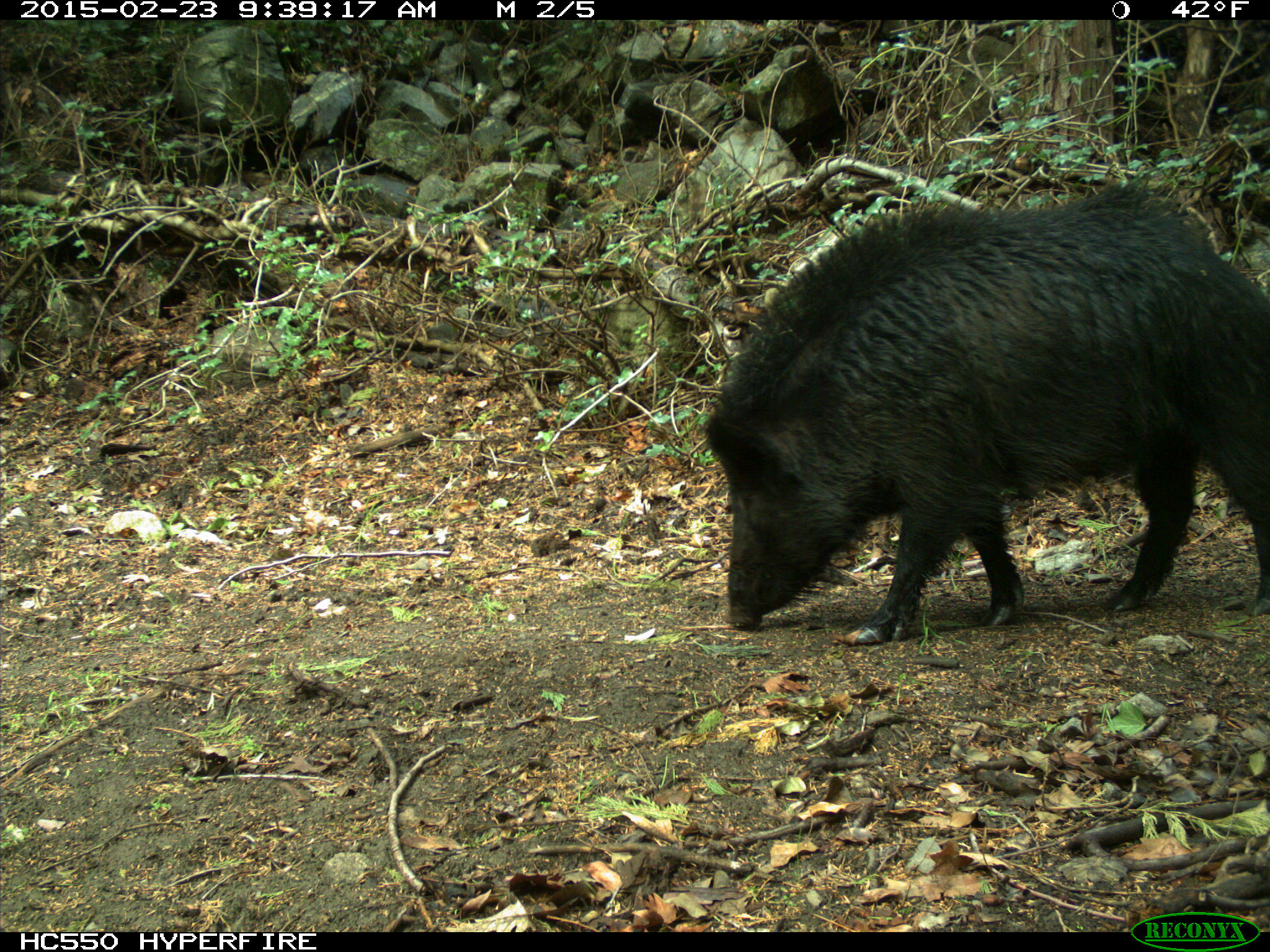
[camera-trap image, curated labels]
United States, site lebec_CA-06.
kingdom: Animalia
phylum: Chordata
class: Mammalia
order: Artiodactyla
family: Suidae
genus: Sus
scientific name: Sus scrofa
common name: wild boar